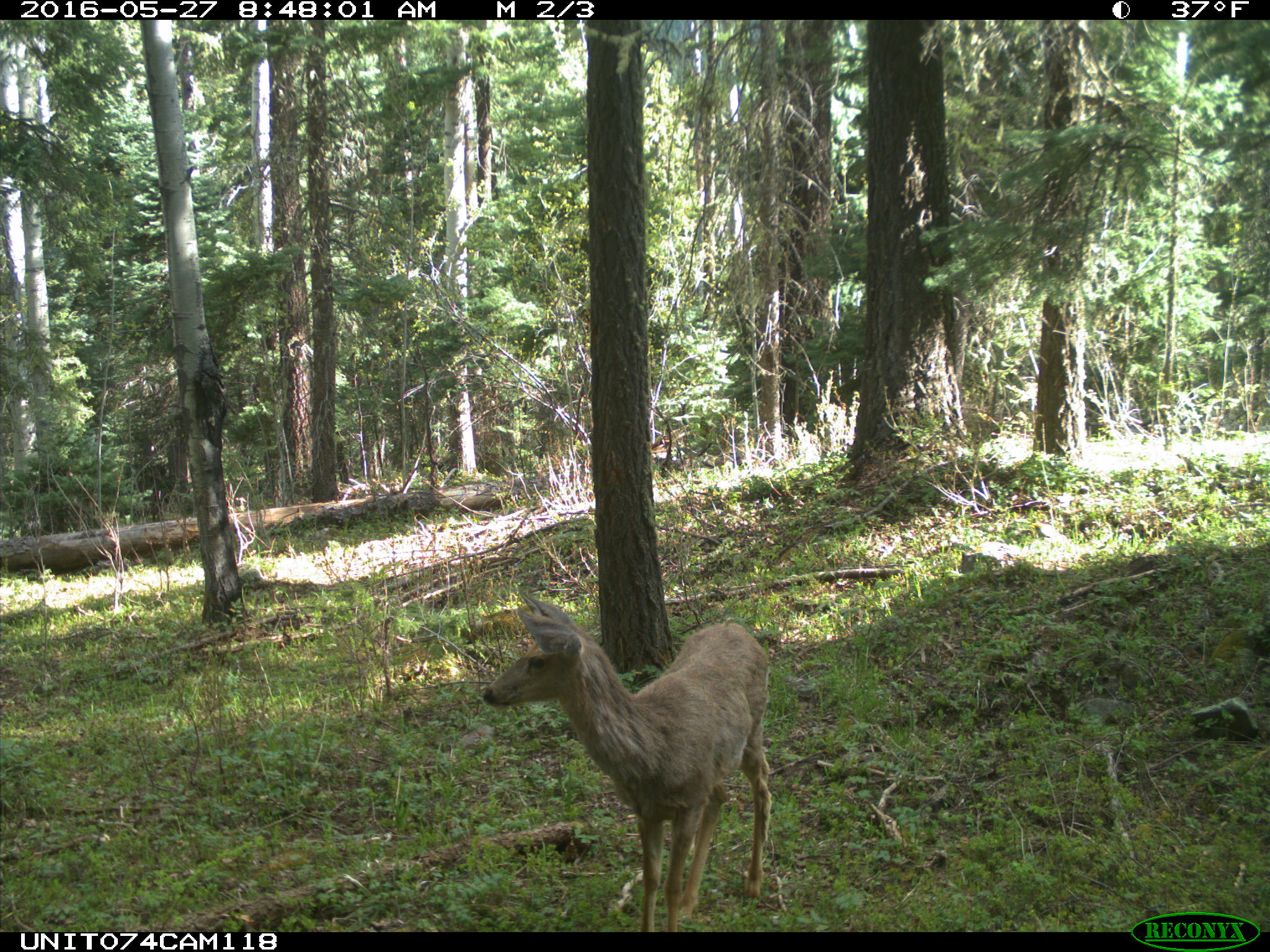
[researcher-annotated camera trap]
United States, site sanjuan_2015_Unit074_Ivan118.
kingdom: Animalia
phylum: Chordata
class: Mammalia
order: Artiodactyla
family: Cervidae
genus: Odocoileus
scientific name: Odocoileus hemionus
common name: mule deer